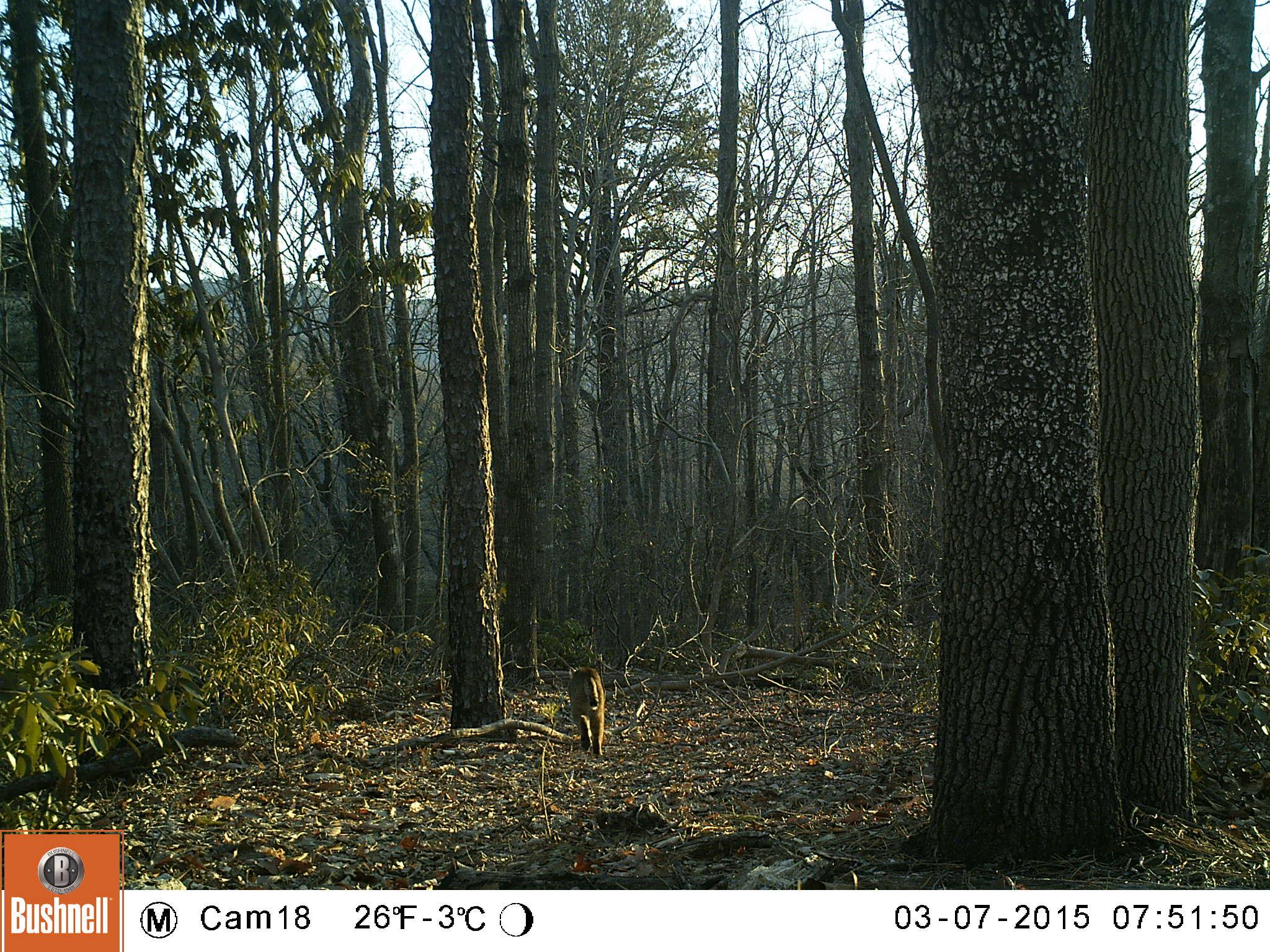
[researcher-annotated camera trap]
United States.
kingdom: Animalia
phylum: Chordata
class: Mammalia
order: Carnivora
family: Felidae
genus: Lynx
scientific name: Lynx rufus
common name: bobcat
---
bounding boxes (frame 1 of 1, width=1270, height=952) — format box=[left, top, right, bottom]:
Bobcat: box=[561, 662, 608, 760]